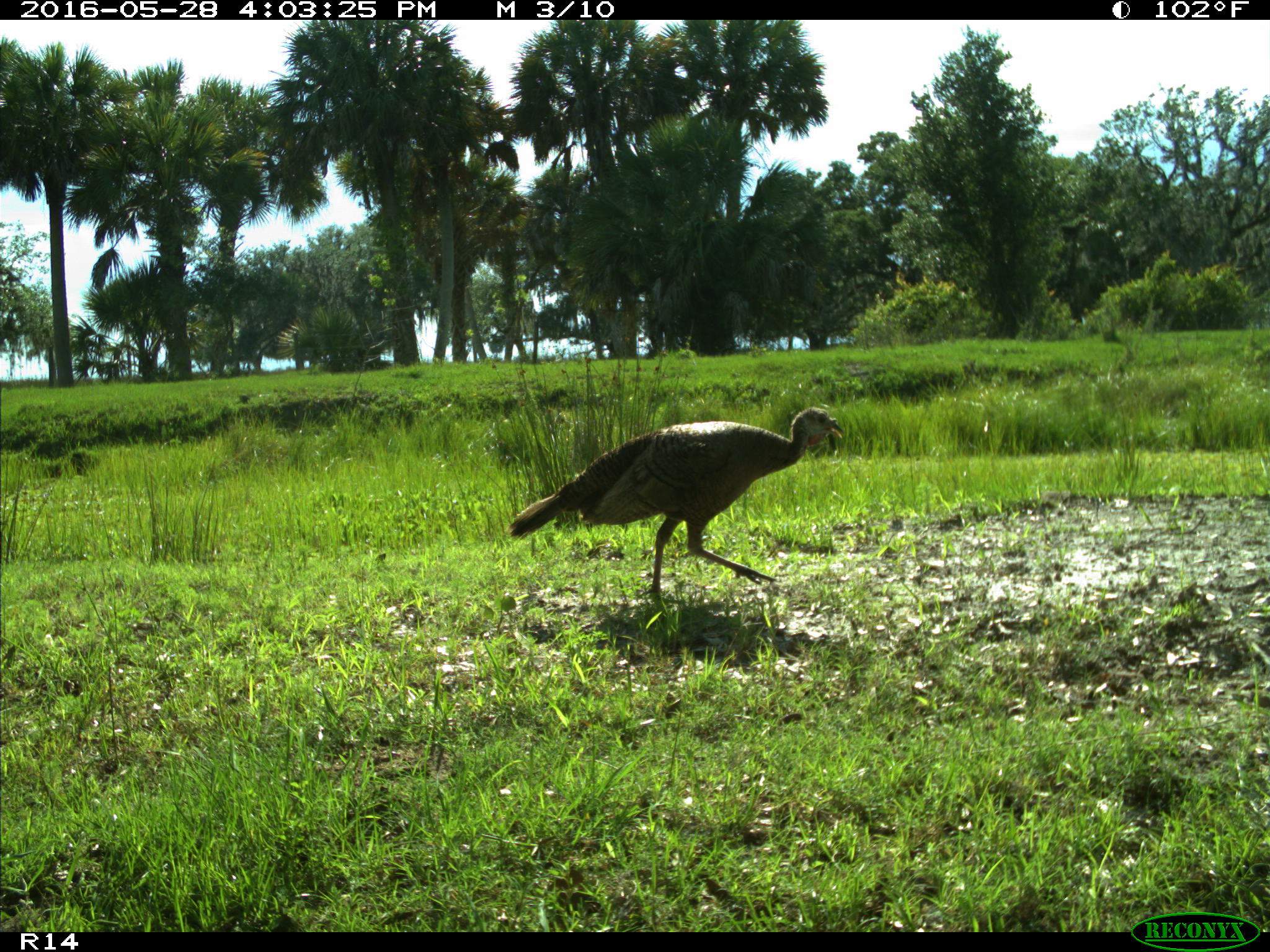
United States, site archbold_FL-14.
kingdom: Animalia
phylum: Chordata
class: Aves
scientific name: Aves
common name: birds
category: unidentified bird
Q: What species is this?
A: Unidentified bird (birds) (Aves).